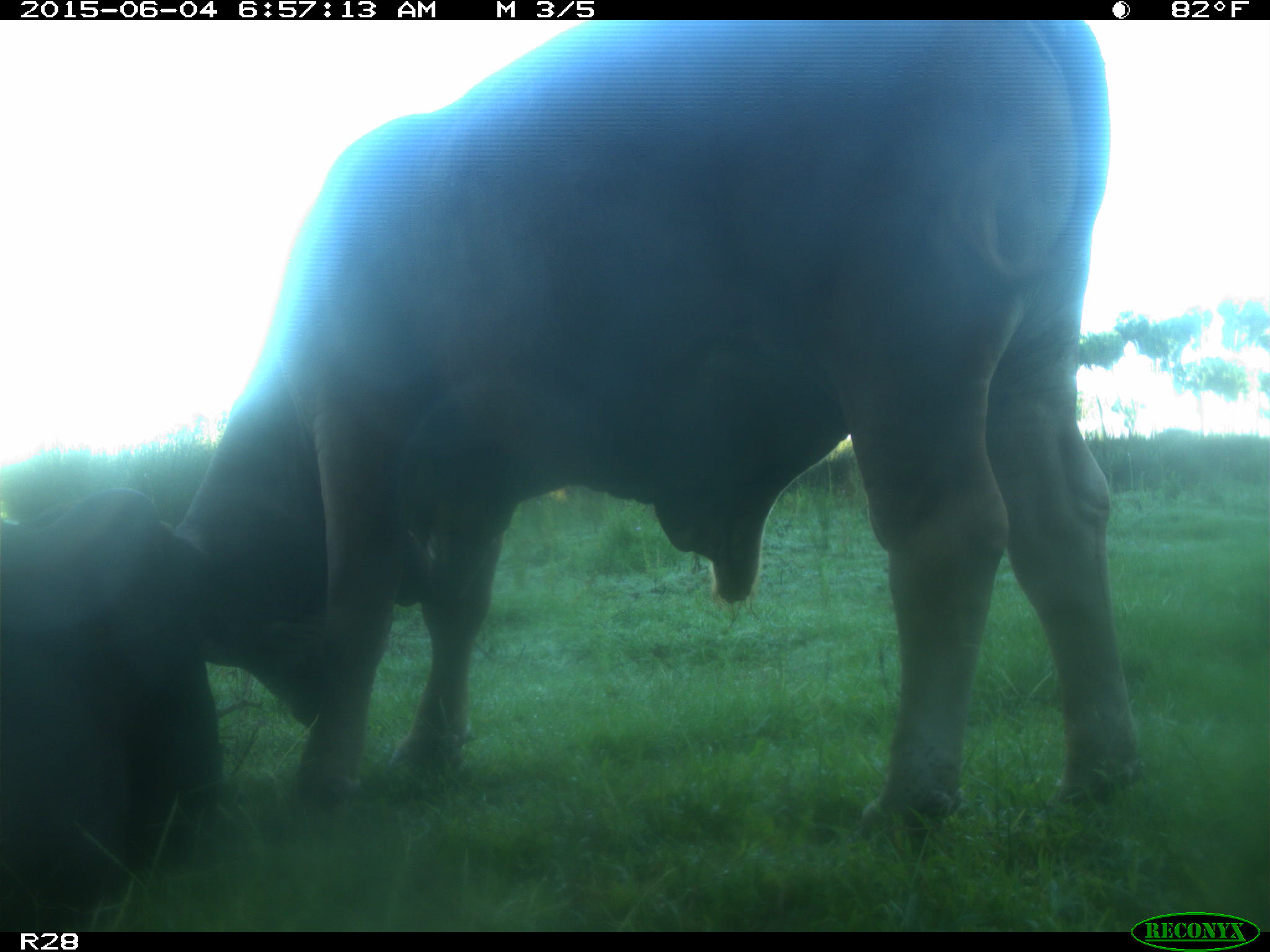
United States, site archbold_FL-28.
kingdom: Animalia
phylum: Chordata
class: Mammalia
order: Artiodactyla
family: Bovidae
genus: Bos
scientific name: Bos taurus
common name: domestic cow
Bos taurus (domestic cow).